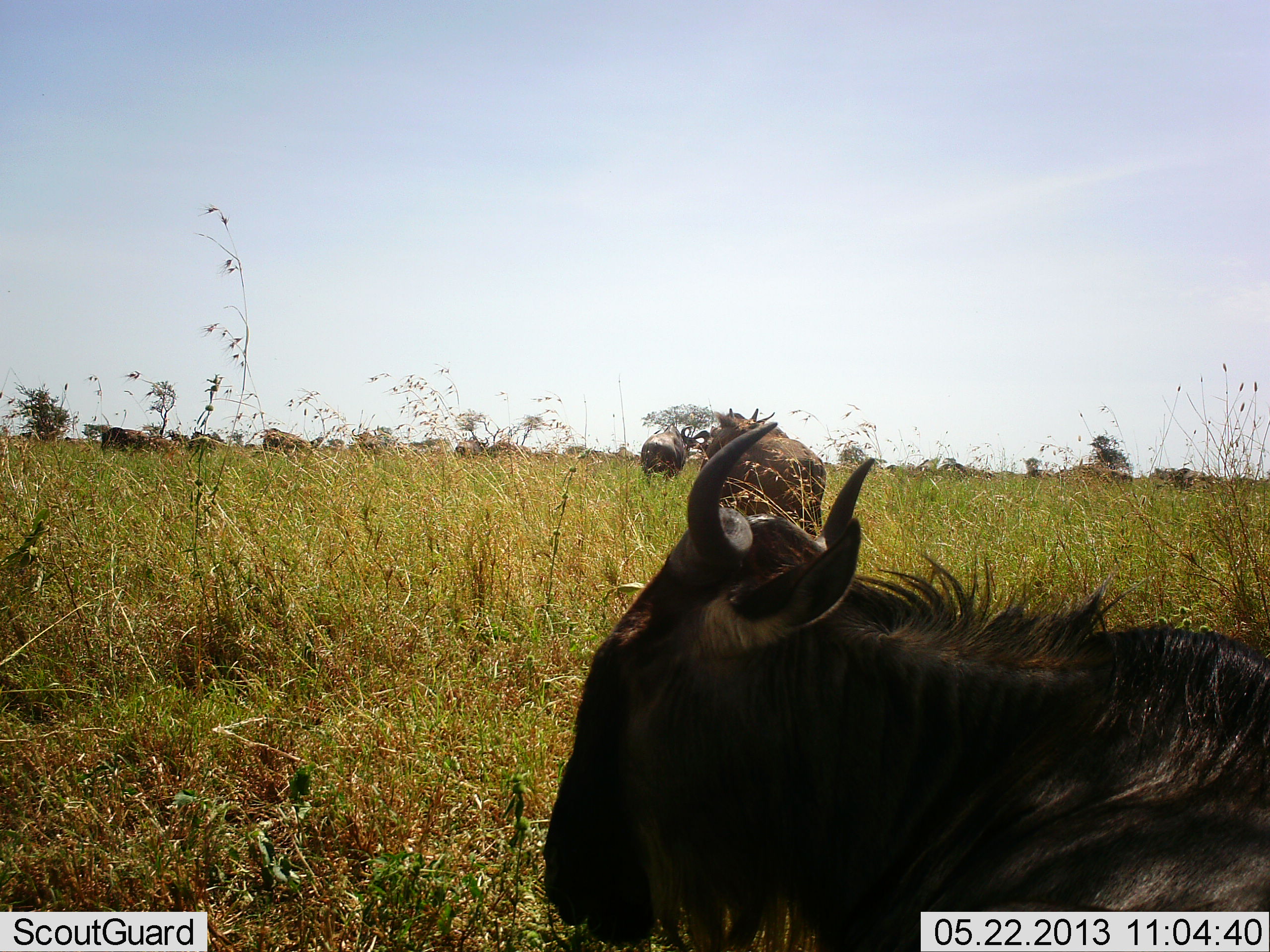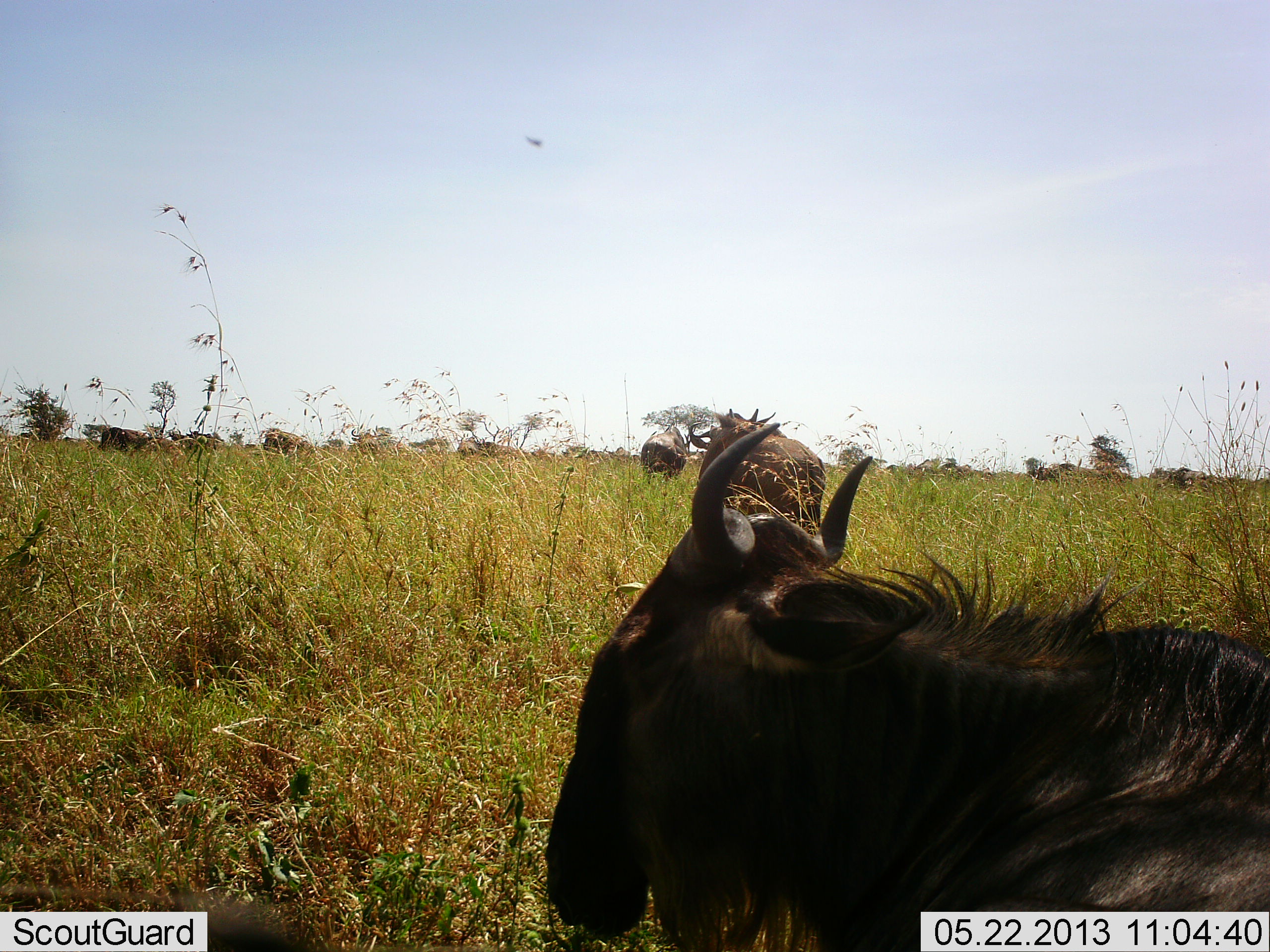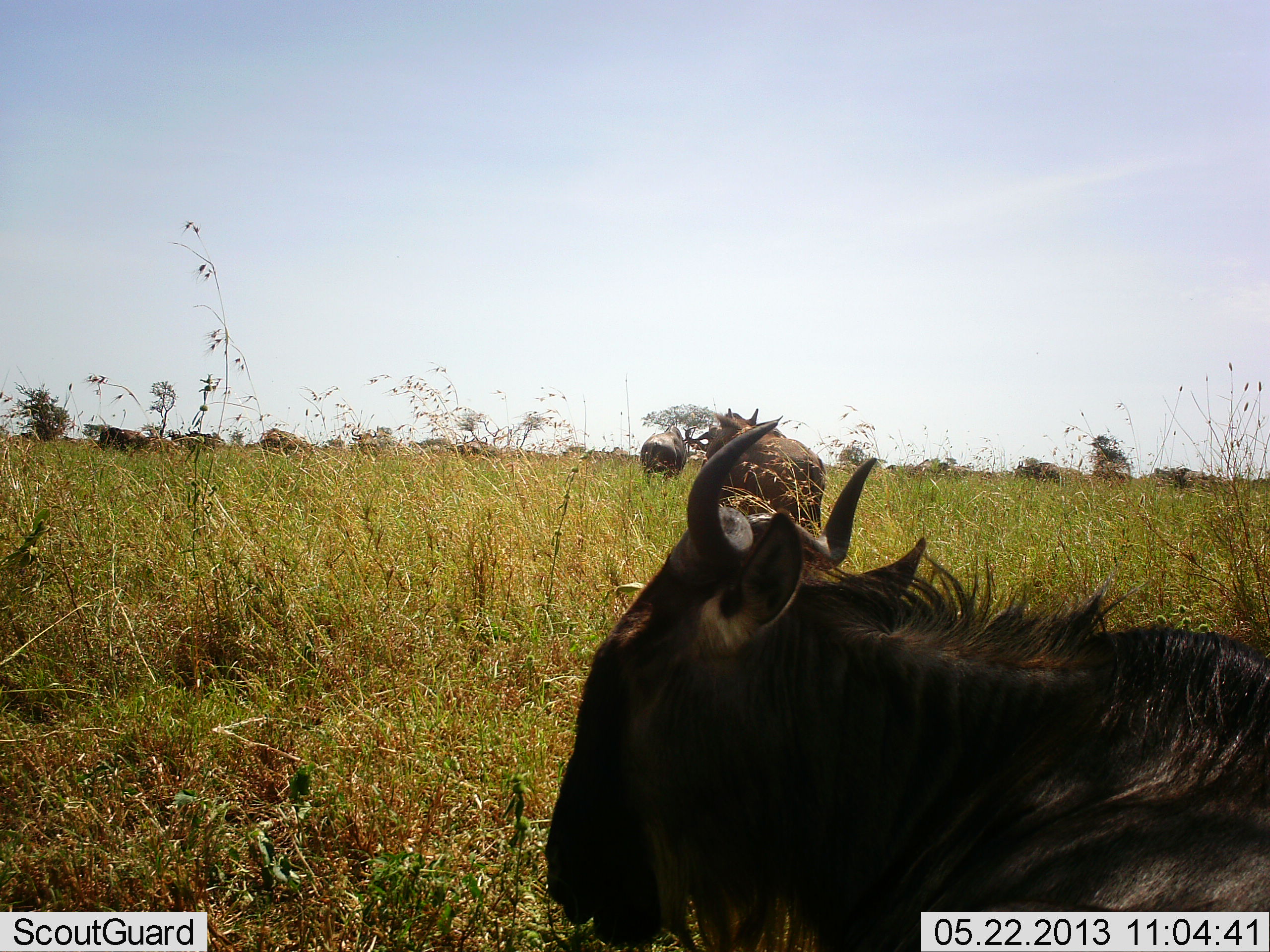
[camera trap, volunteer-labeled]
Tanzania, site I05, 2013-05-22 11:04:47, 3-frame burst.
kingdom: Animalia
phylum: Chordata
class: Mammalia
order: Artiodactyla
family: Bovidae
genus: Connochaetes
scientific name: Connochaetes taurinus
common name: blue wildebeest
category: wildebeest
Wildebeest (blue wildebeest) (Connochaetes taurinus), count 11-50. Behavior (volunteer vote fractions): standing 73%, resting 73%, moving 53%, interacting 0%. Young present (vote fraction): 0%. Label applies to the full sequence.